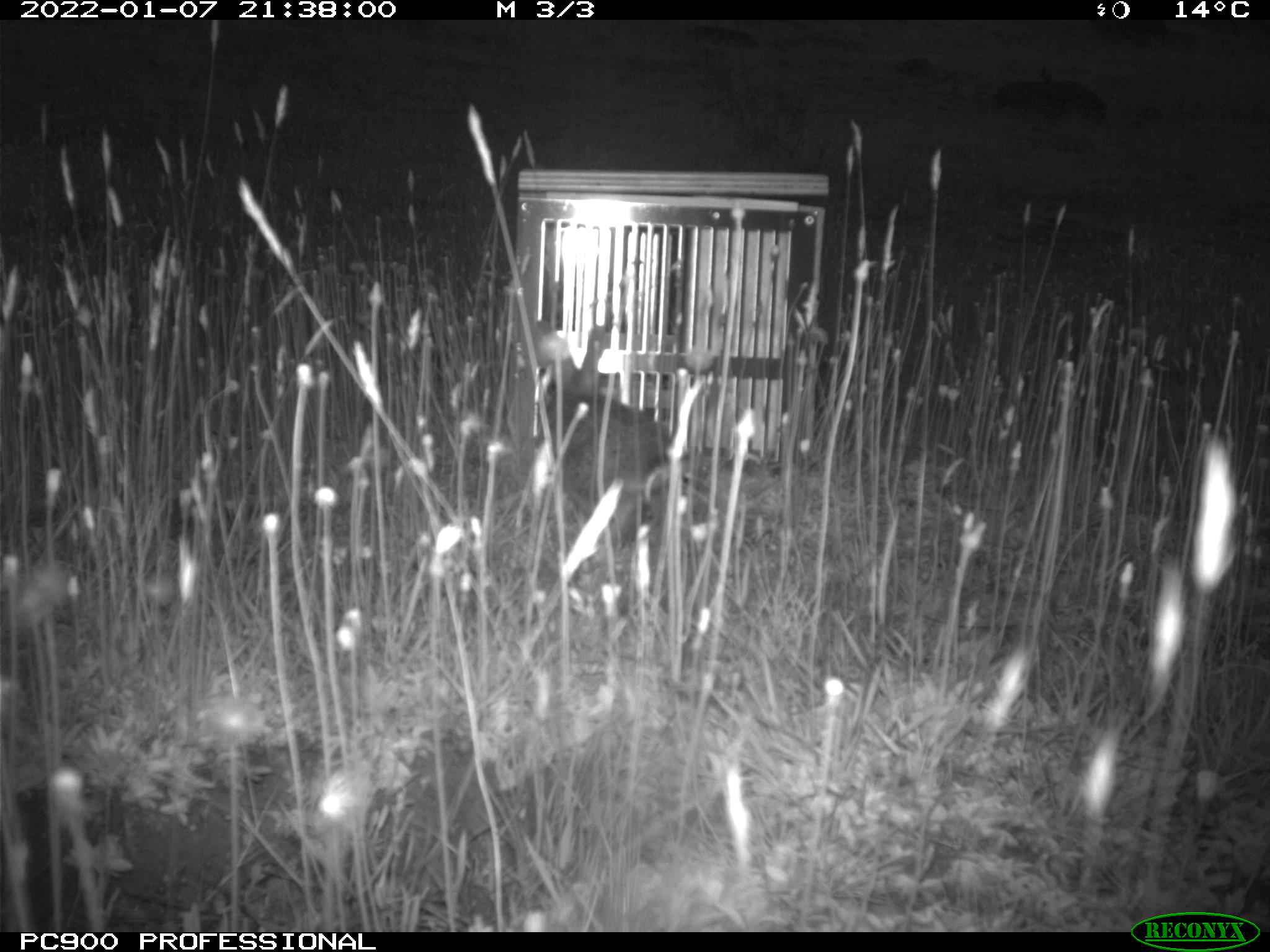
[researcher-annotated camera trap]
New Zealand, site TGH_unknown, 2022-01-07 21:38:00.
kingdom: Animalia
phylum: Chordata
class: Mammalia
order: Lagomorpha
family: Leporidae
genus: Oryctolagus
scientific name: Oryctolagus cuniculus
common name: european rabbit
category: rabbit